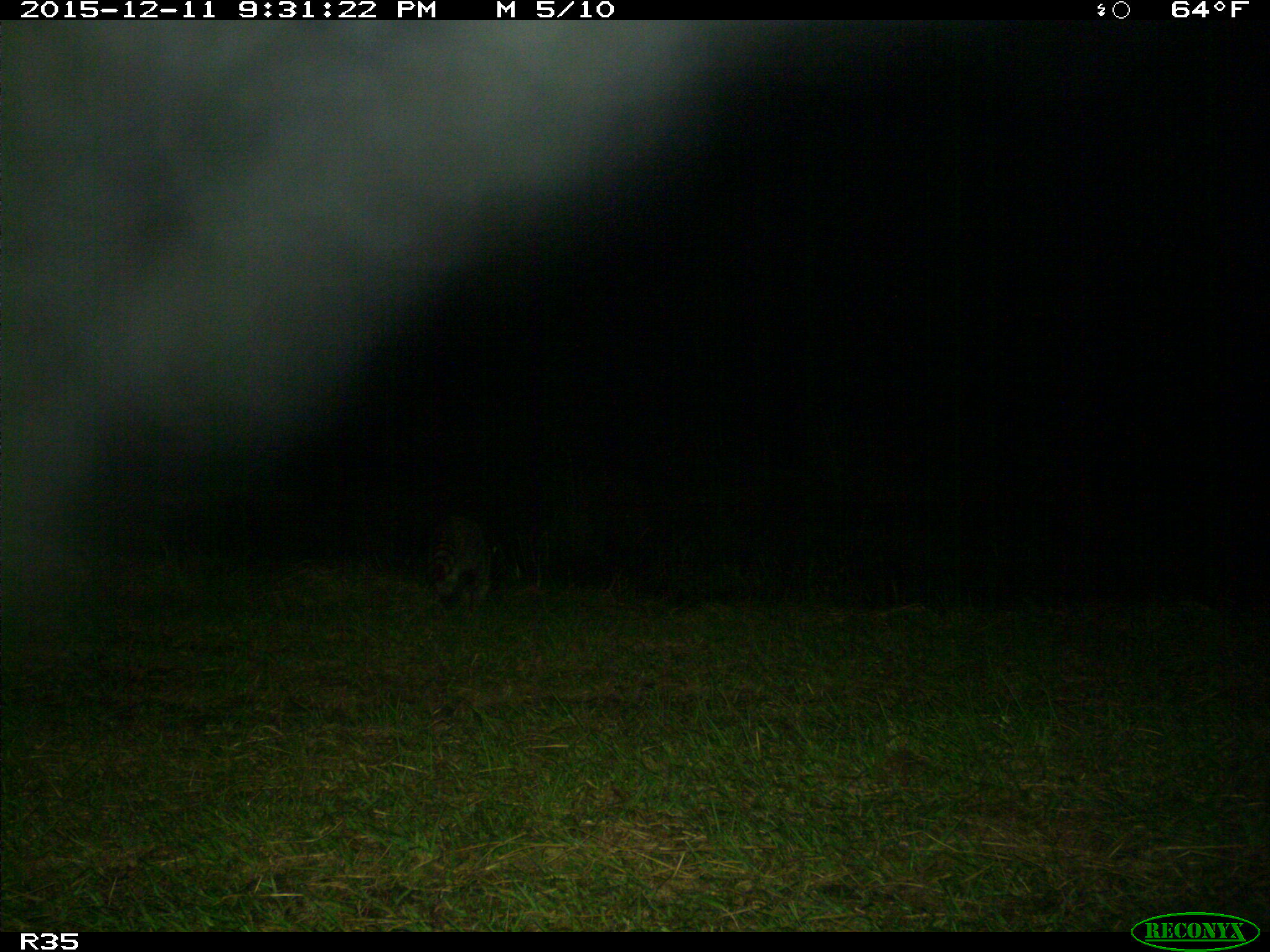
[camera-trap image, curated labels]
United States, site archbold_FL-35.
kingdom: Animalia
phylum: Chordata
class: Mammalia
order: Carnivora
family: Procyonidae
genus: Procyon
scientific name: Procyon lotor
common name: common raccoon